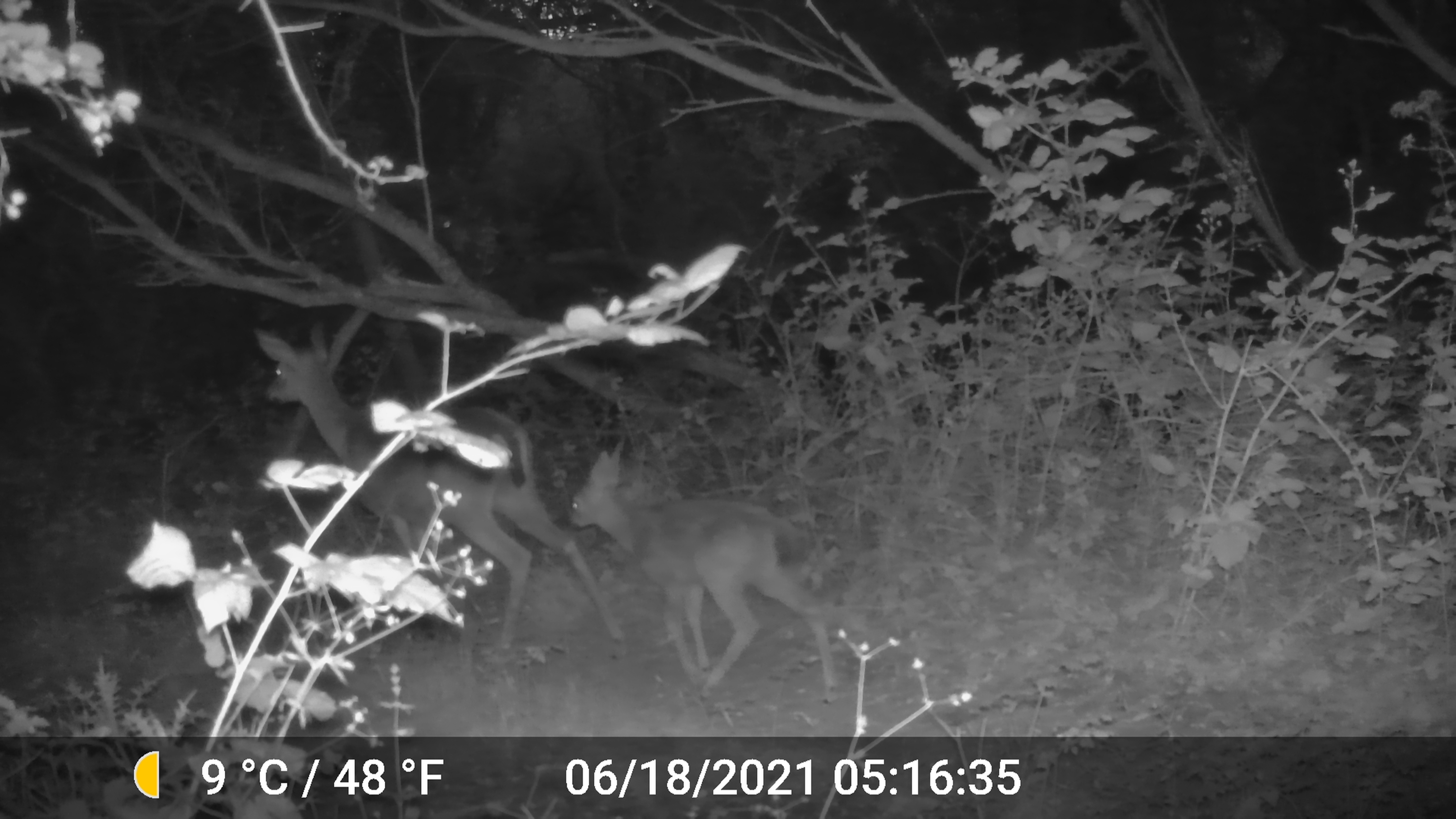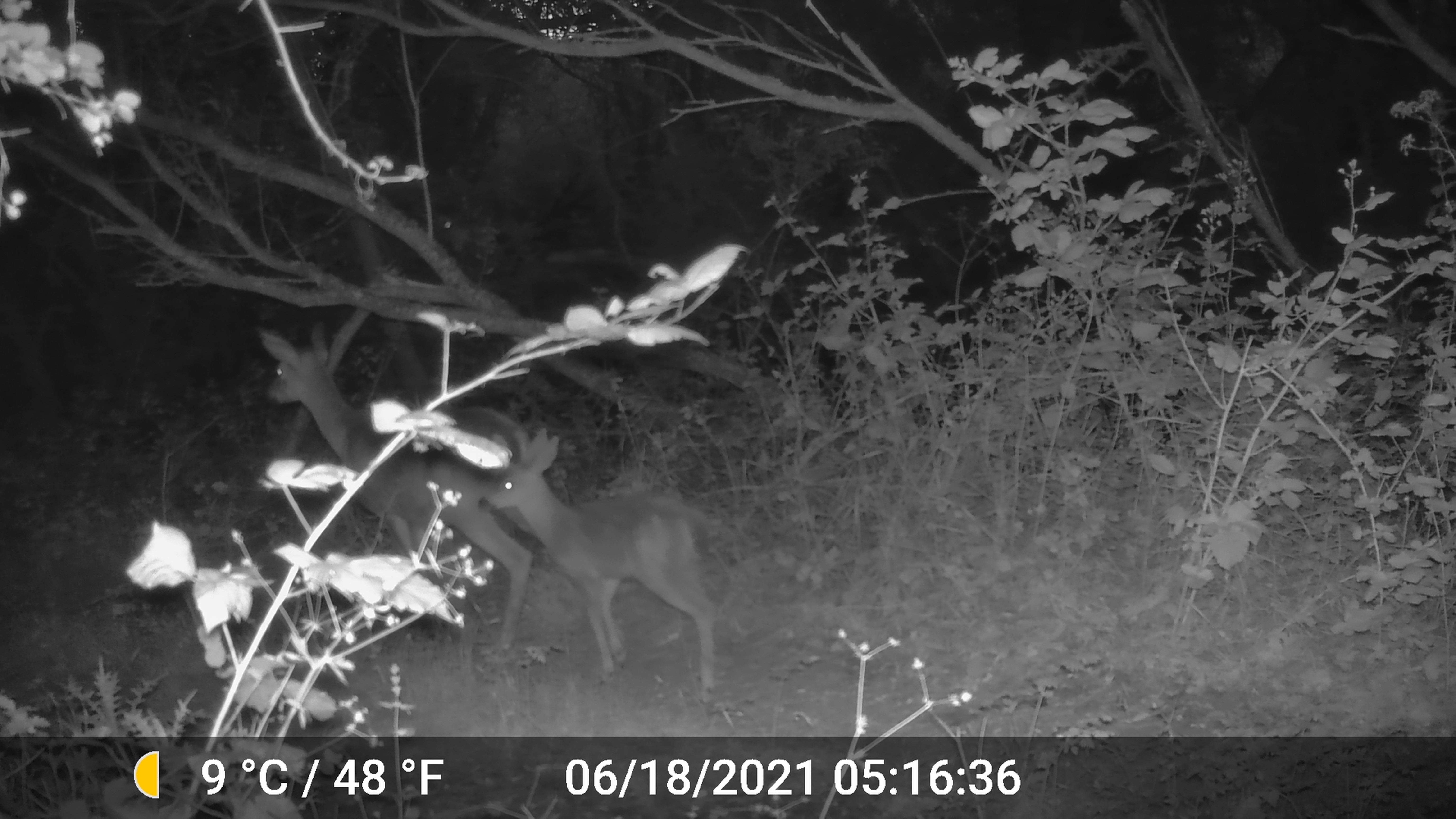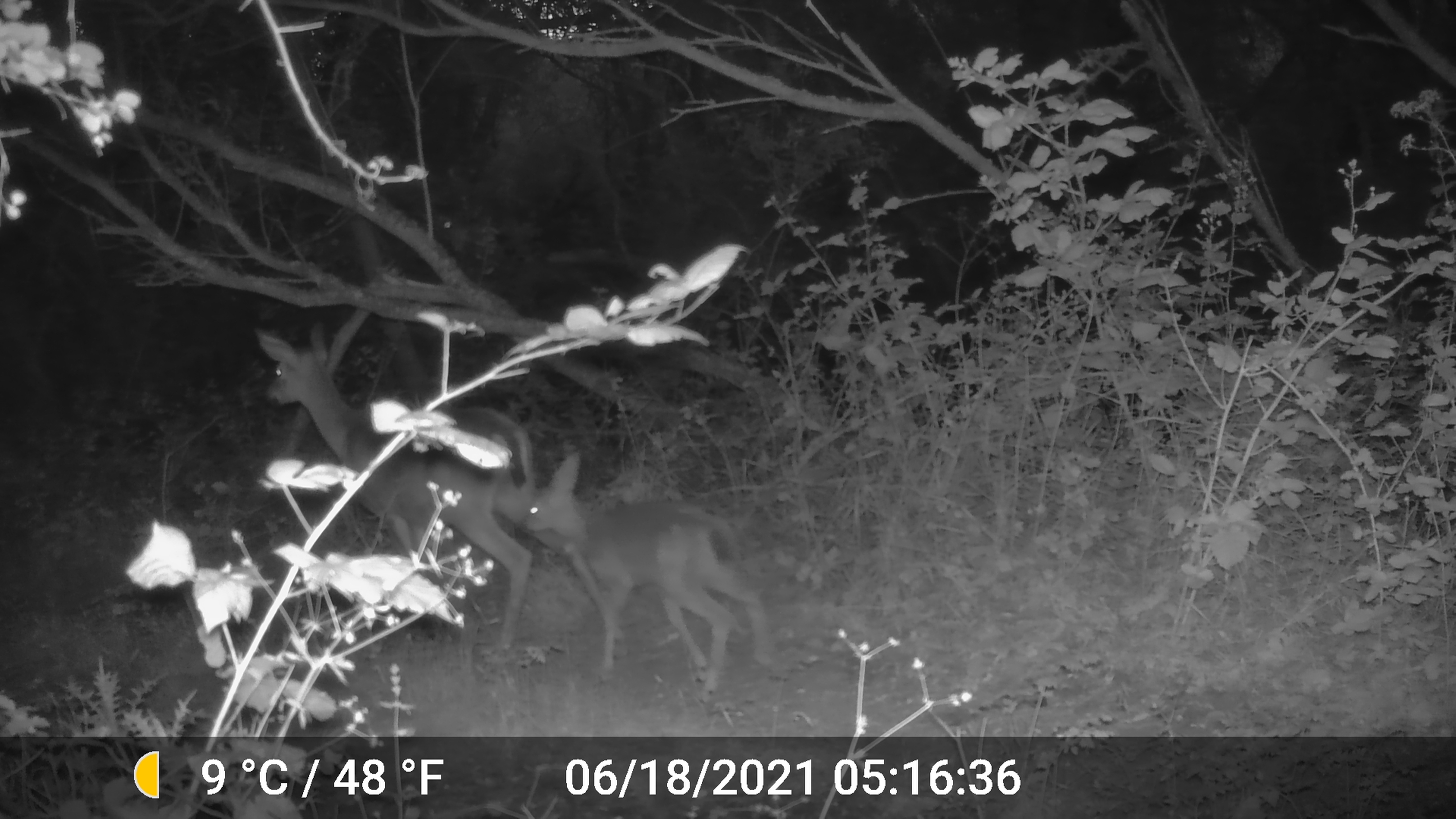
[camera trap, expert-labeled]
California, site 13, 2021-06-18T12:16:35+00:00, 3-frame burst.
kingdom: Animalia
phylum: Chordata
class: Mammalia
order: Artiodactyla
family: Cervidae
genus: Odocoileus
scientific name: Odocoileus hemionus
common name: mule deer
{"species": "mule deer (Odocoileus hemionus)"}